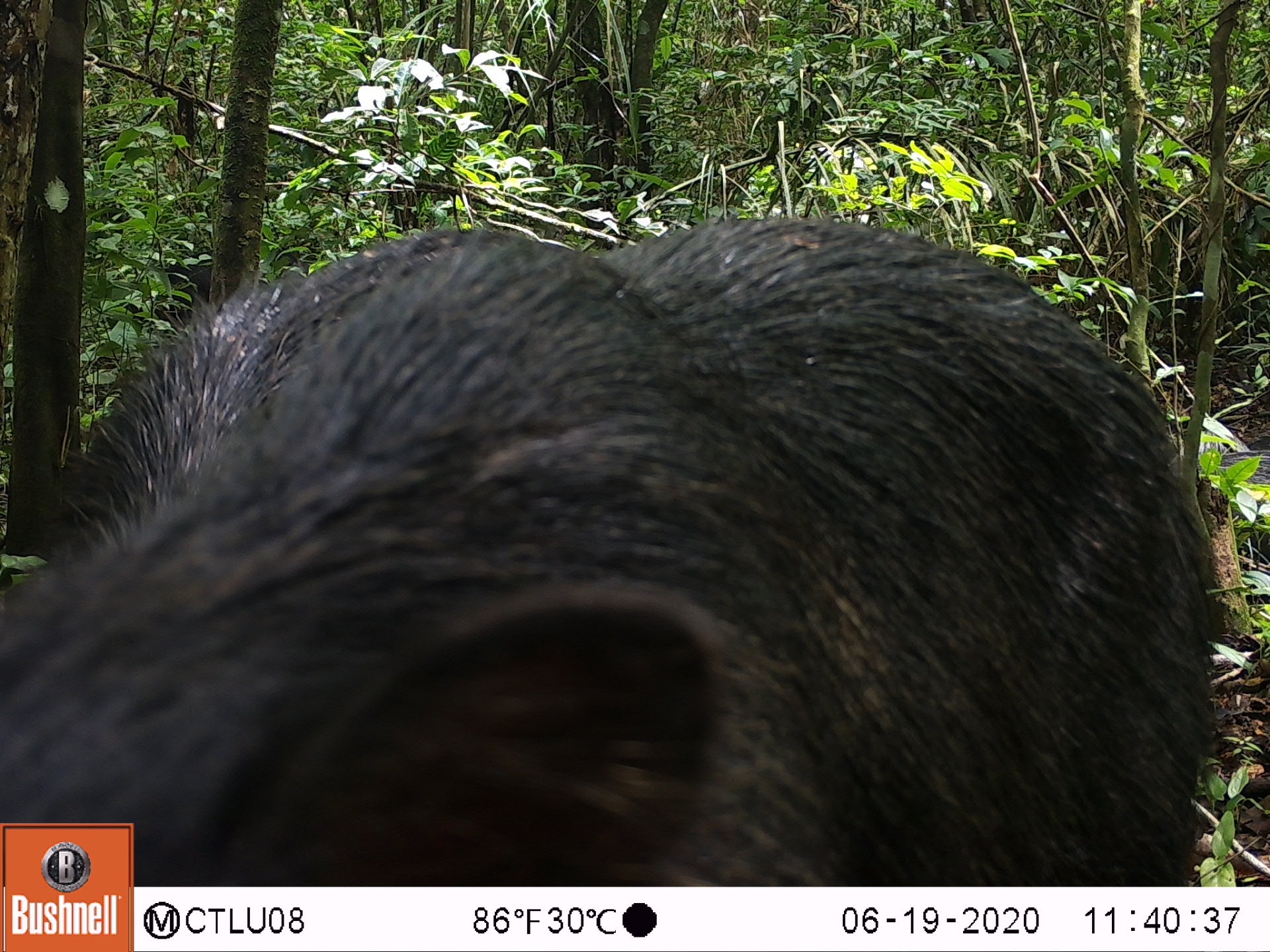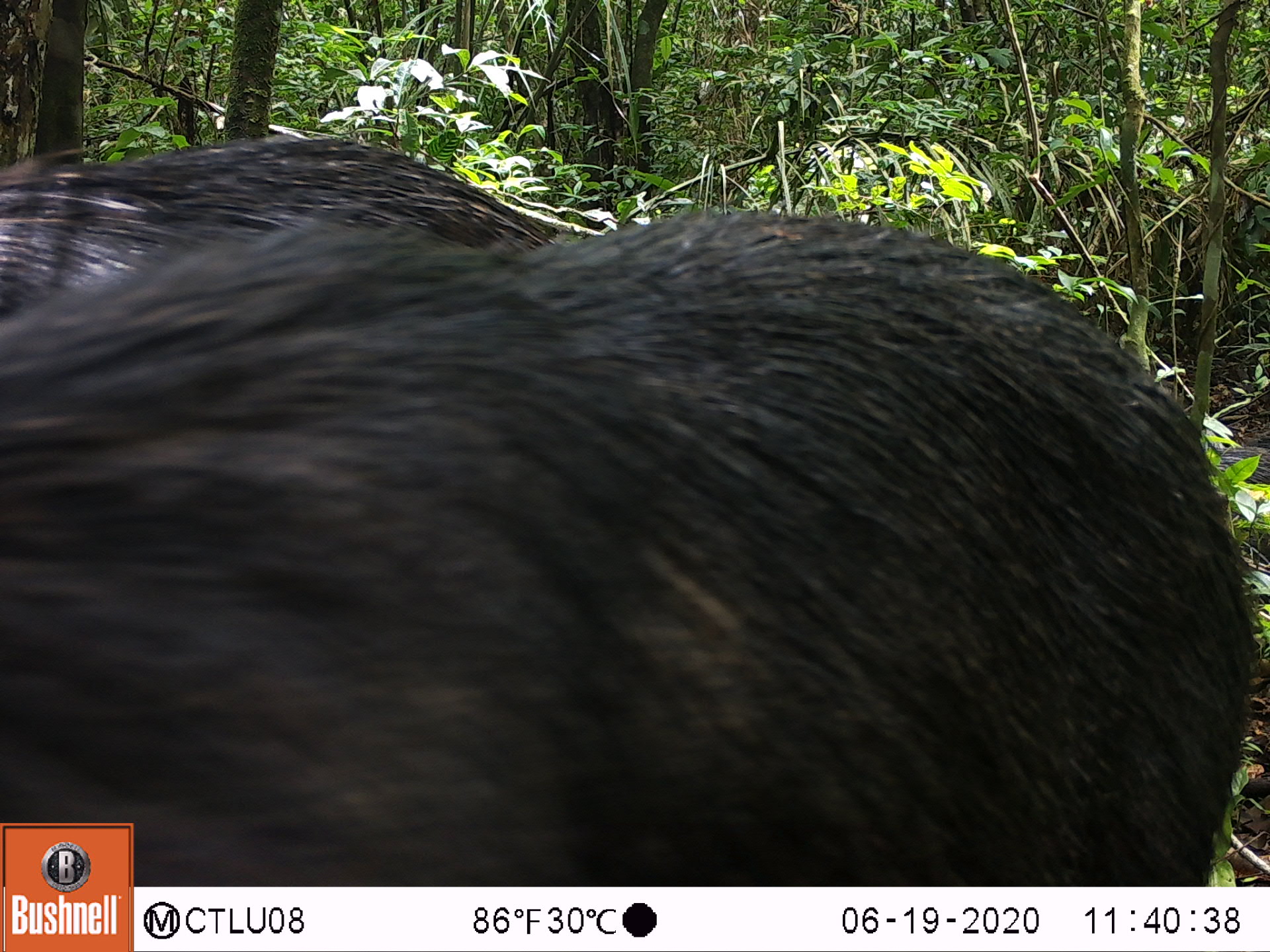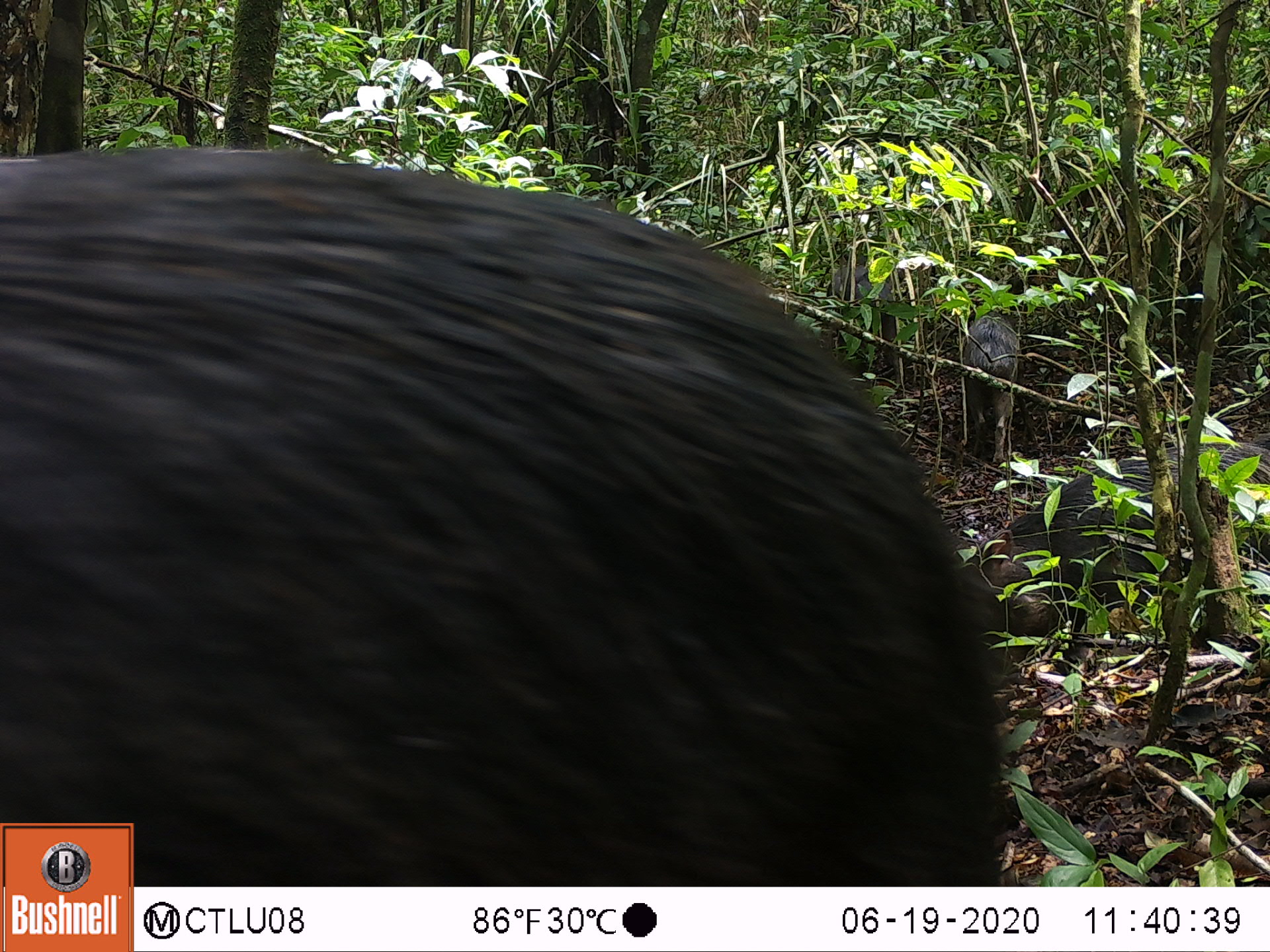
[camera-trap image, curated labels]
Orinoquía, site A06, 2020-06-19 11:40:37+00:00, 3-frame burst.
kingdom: Animalia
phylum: Chordata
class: Mammalia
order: Artiodactyla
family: Tayassuidae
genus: Tayassu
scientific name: Tayassu pecari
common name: white-lipped peccary